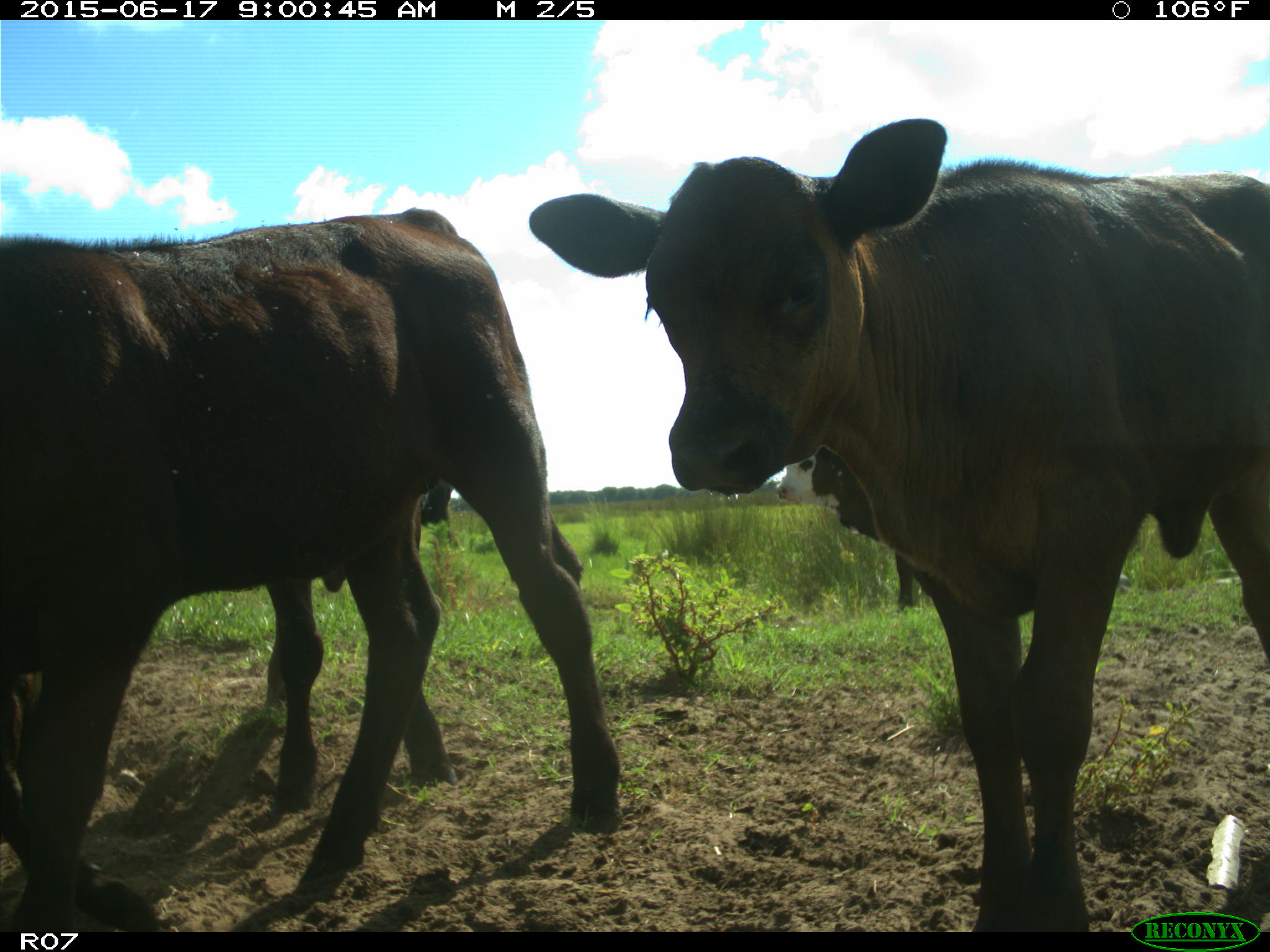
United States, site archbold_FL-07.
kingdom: Animalia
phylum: Chordata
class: Mammalia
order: Artiodactyla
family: Bovidae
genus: Bos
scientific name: Bos taurus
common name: domestic cow